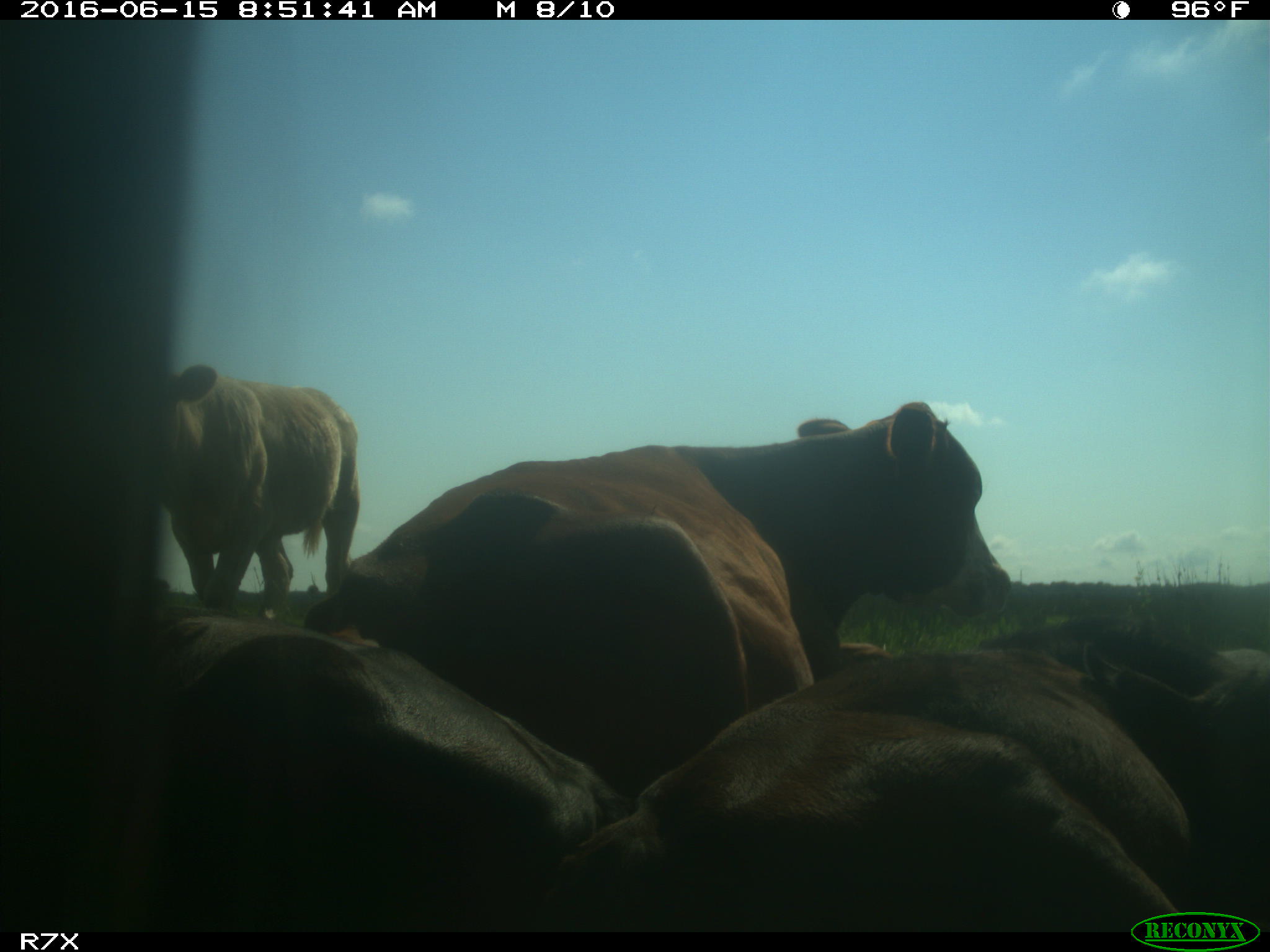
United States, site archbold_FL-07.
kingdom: Animalia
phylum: Chordata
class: Mammalia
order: Artiodactyla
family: Bovidae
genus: Bos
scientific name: Bos taurus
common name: domestic cow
Bos taurus (domestic cow).